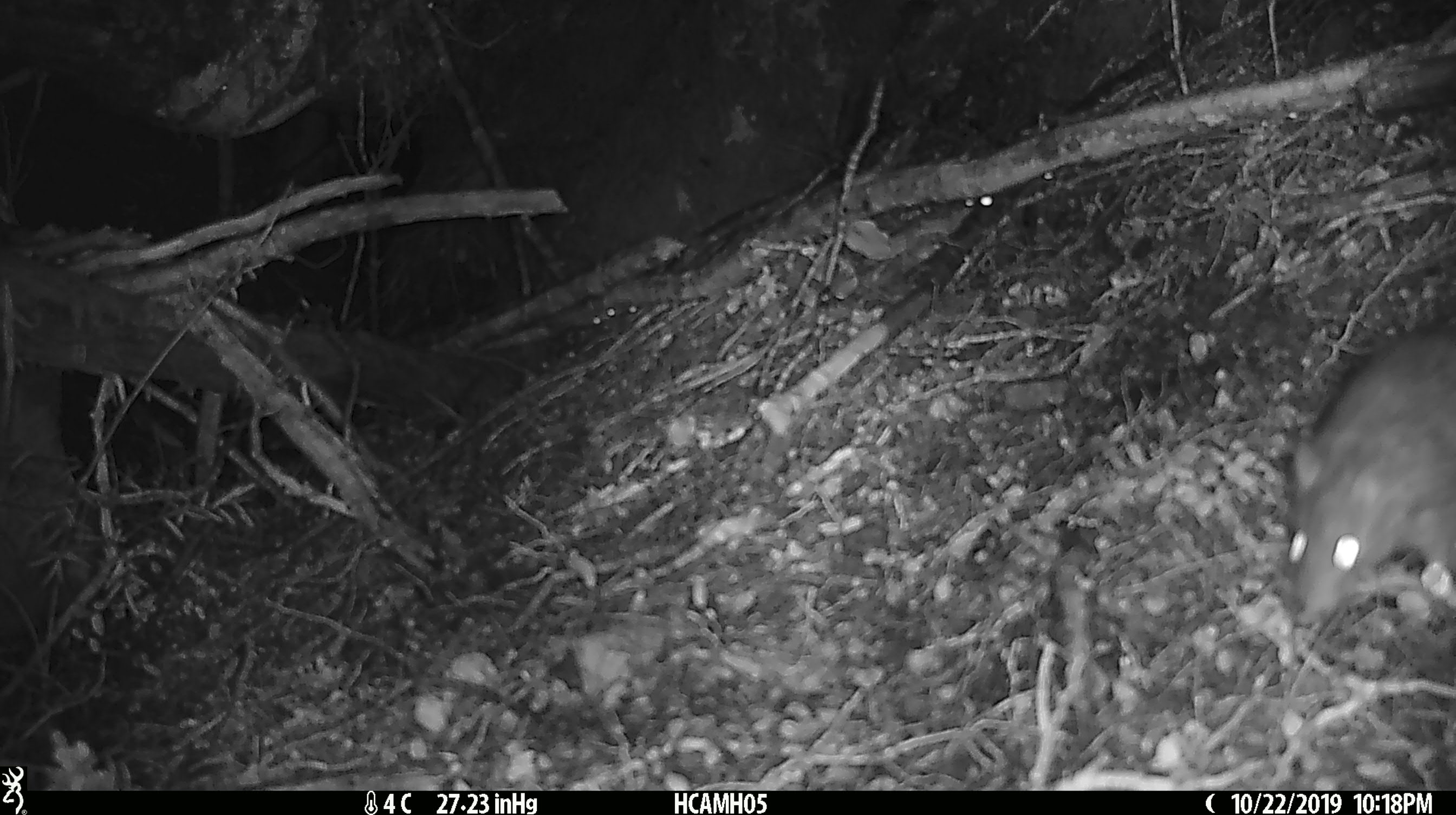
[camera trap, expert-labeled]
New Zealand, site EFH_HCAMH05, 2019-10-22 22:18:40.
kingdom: Animalia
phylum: Chordata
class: Mammalia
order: Rodentia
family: Muridae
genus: Rattus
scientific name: Rattus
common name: rat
Rat (Rattus).